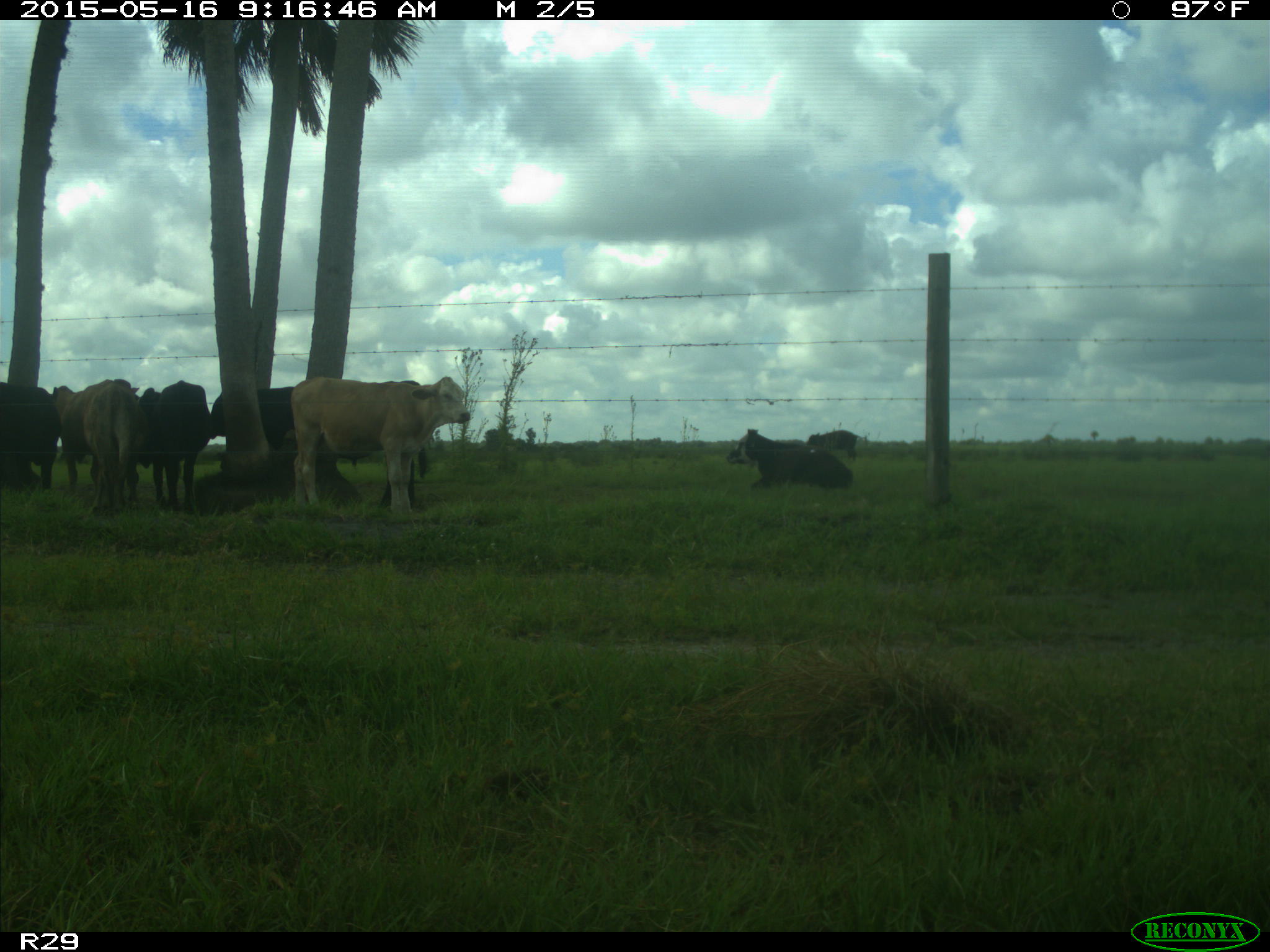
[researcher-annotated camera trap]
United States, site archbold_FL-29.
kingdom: Animalia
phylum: Chordata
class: Mammalia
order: Artiodactyla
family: Bovidae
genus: Bos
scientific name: Bos taurus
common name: domestic cow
Bos taurus (domestic cow).